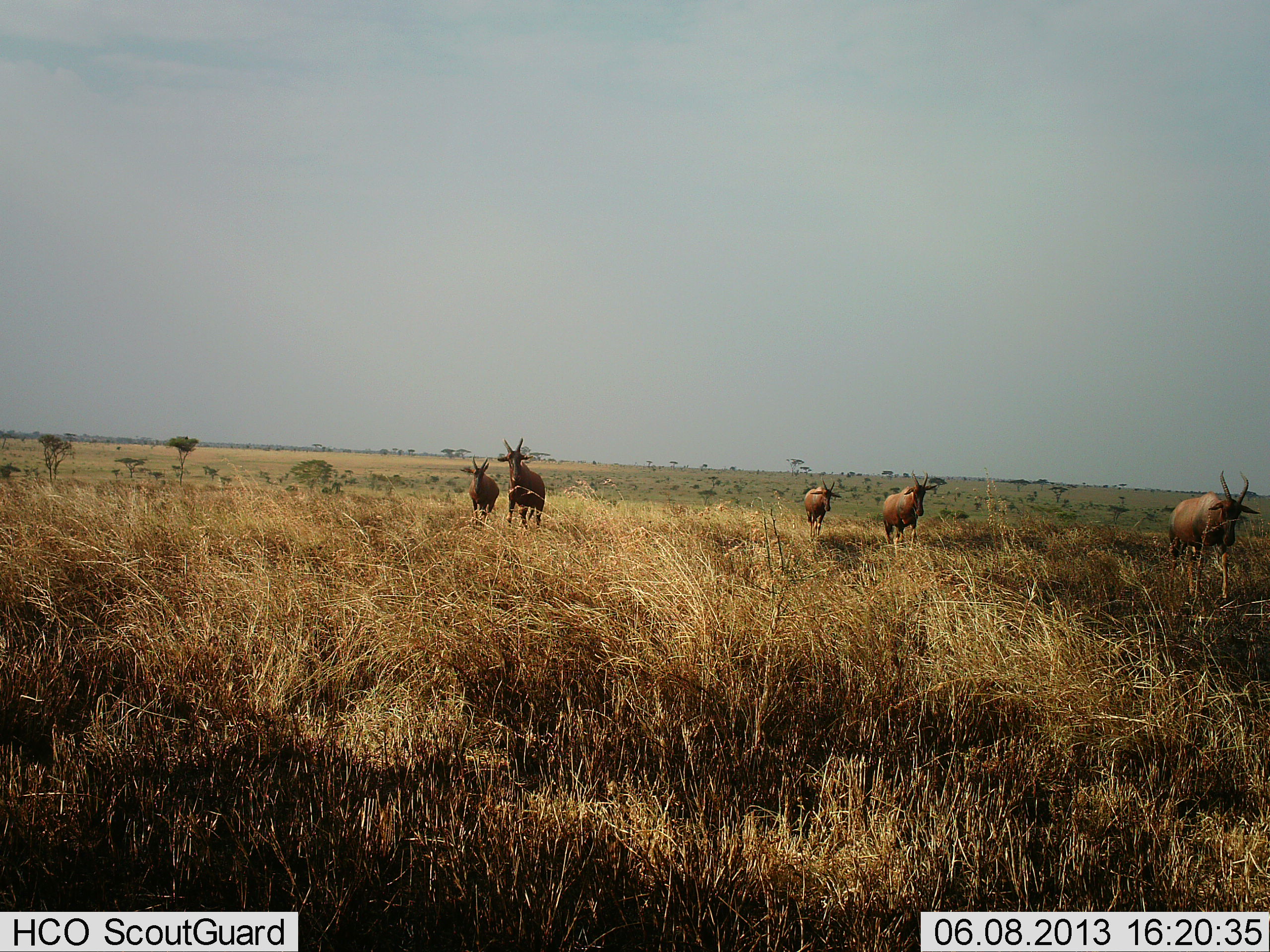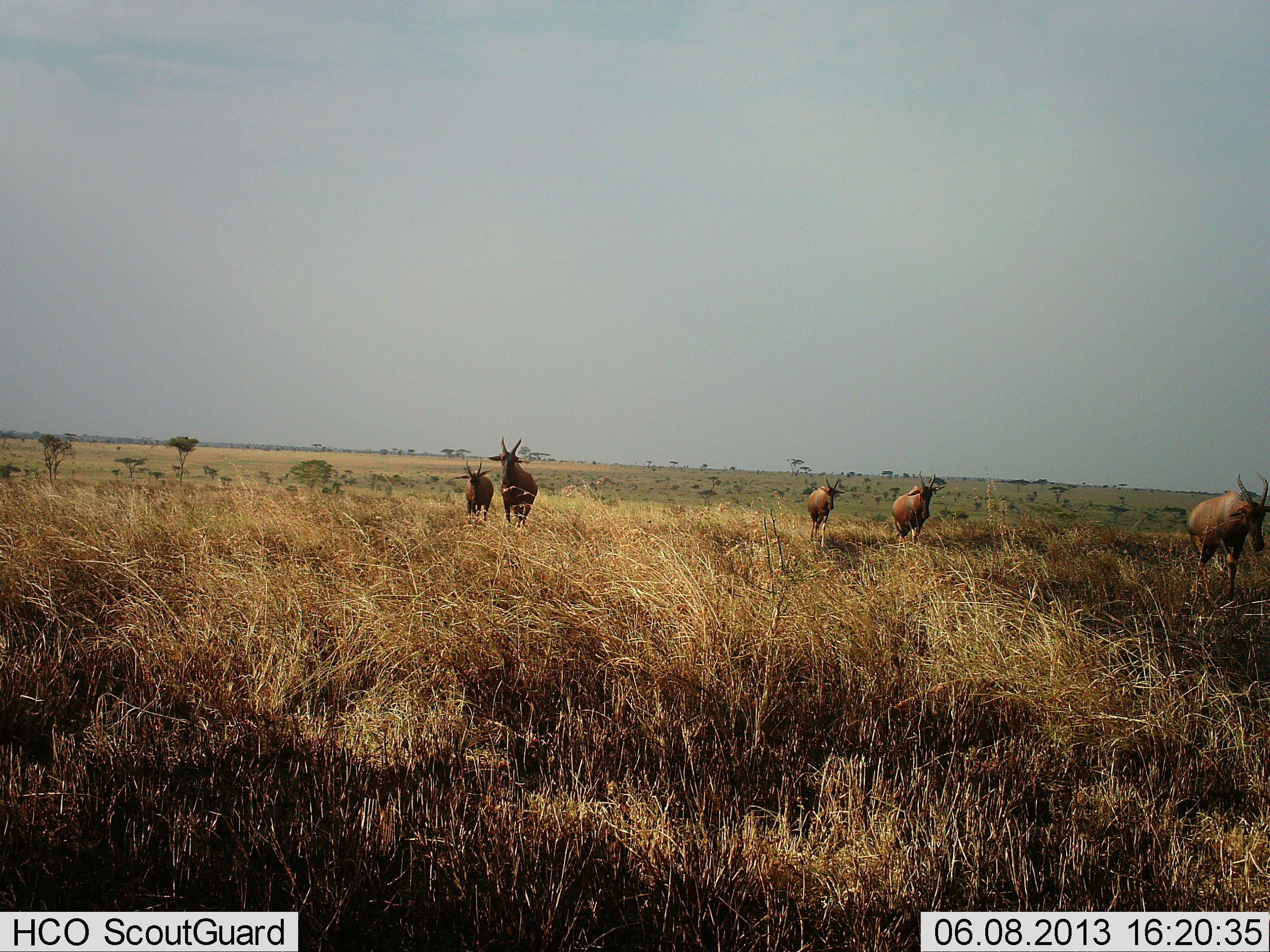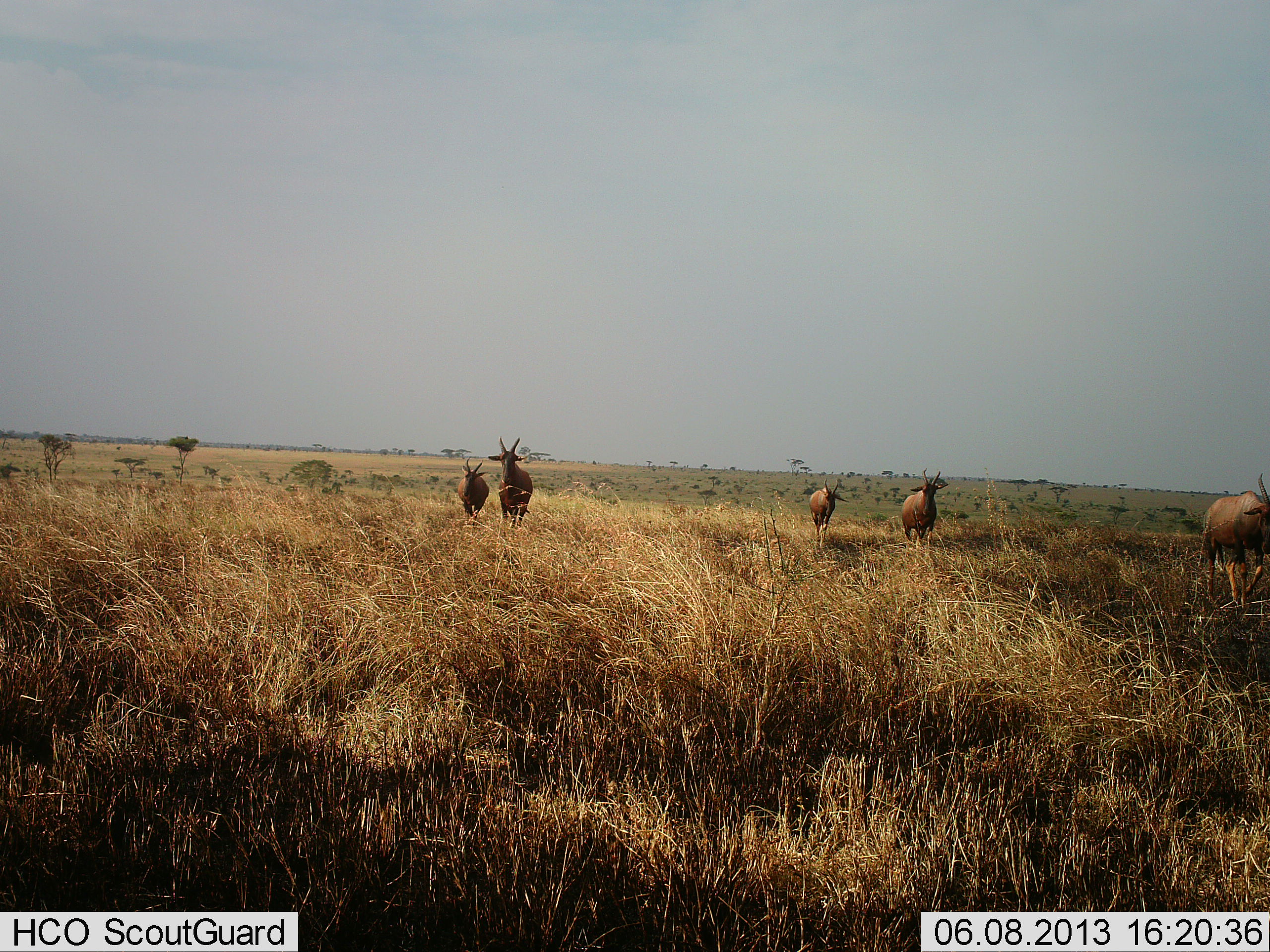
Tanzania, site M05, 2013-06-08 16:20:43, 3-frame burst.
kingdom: Animalia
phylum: Chordata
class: Mammalia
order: Artiodactyla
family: Bovidae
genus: Damaliscus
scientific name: Damaliscus lunatus jimela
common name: topi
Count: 5.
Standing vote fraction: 5%.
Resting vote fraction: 0%.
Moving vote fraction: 100%.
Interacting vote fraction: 0%.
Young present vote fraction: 10%.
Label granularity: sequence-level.